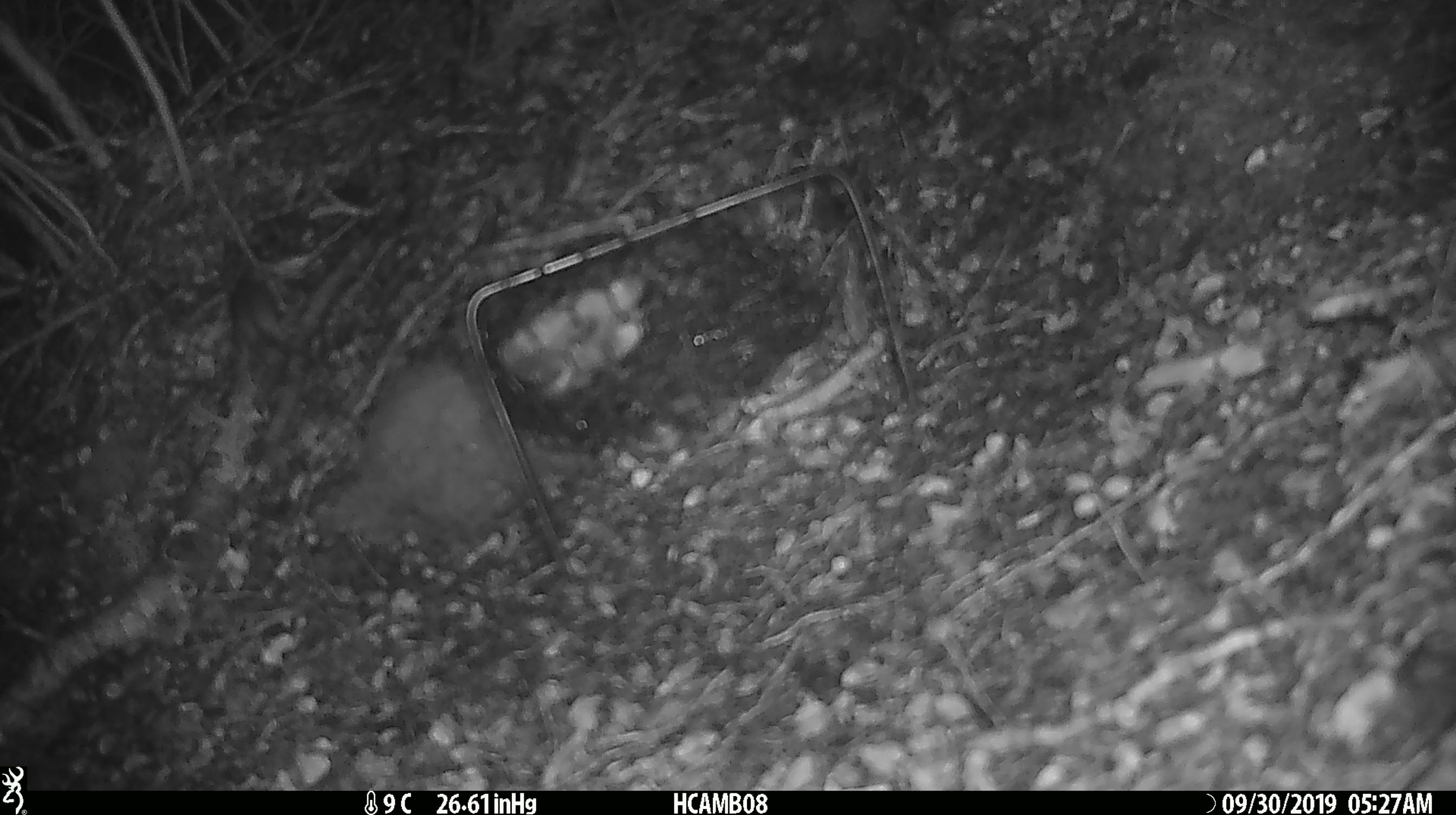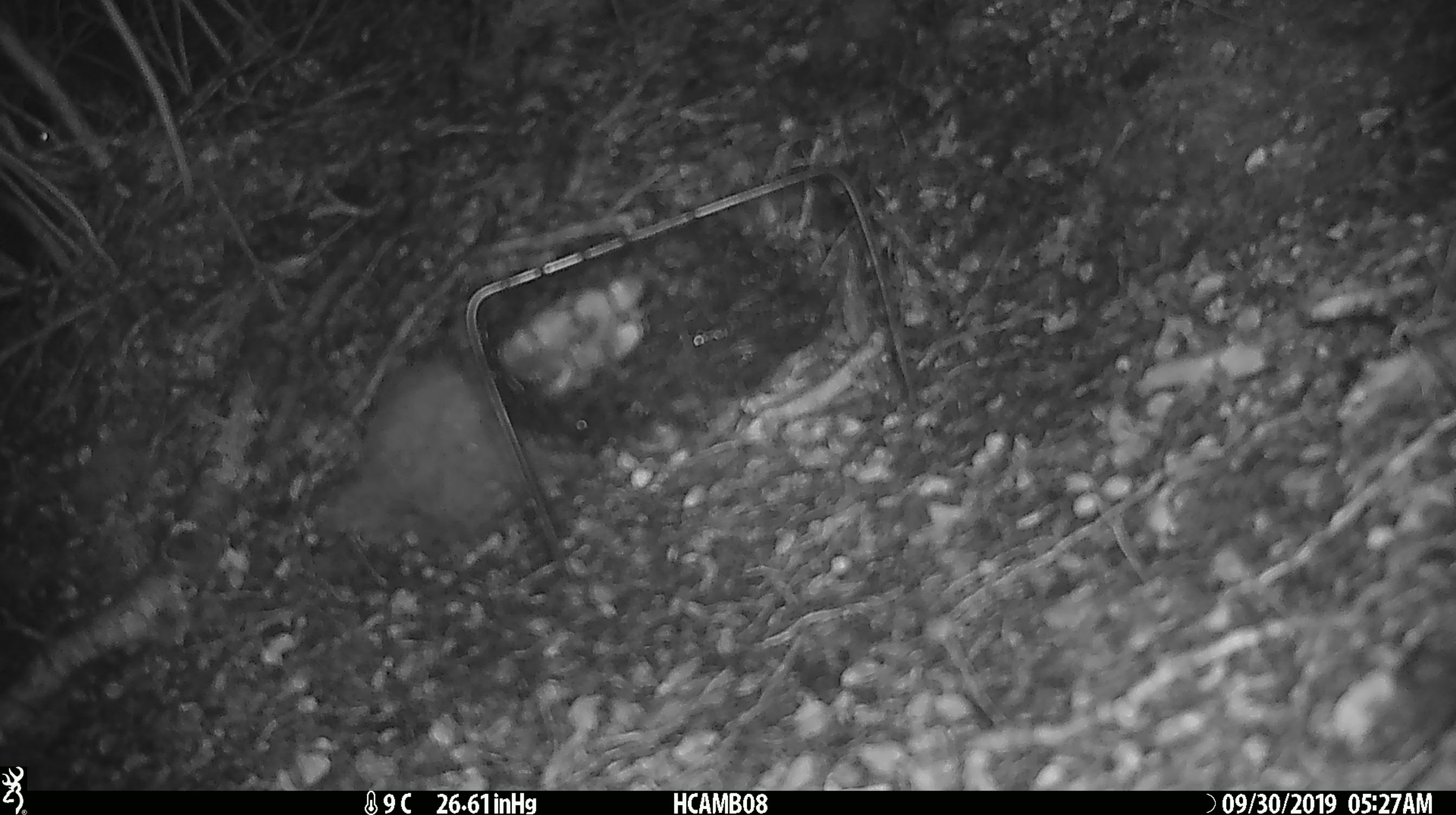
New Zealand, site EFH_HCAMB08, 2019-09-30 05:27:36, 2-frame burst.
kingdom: Animalia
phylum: Chordata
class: Mammalia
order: Rodentia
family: Muridae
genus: Mus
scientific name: Mus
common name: mouse